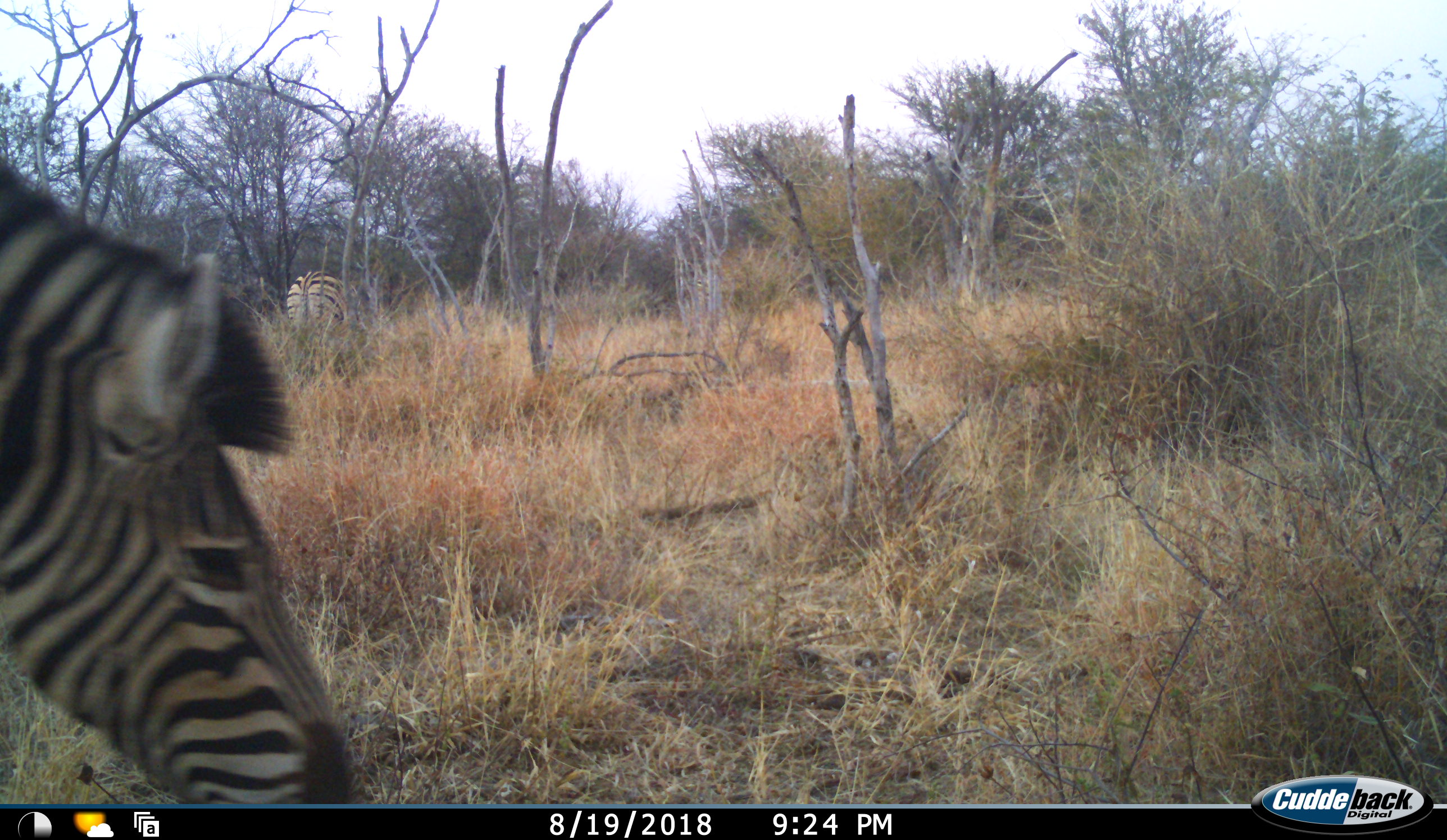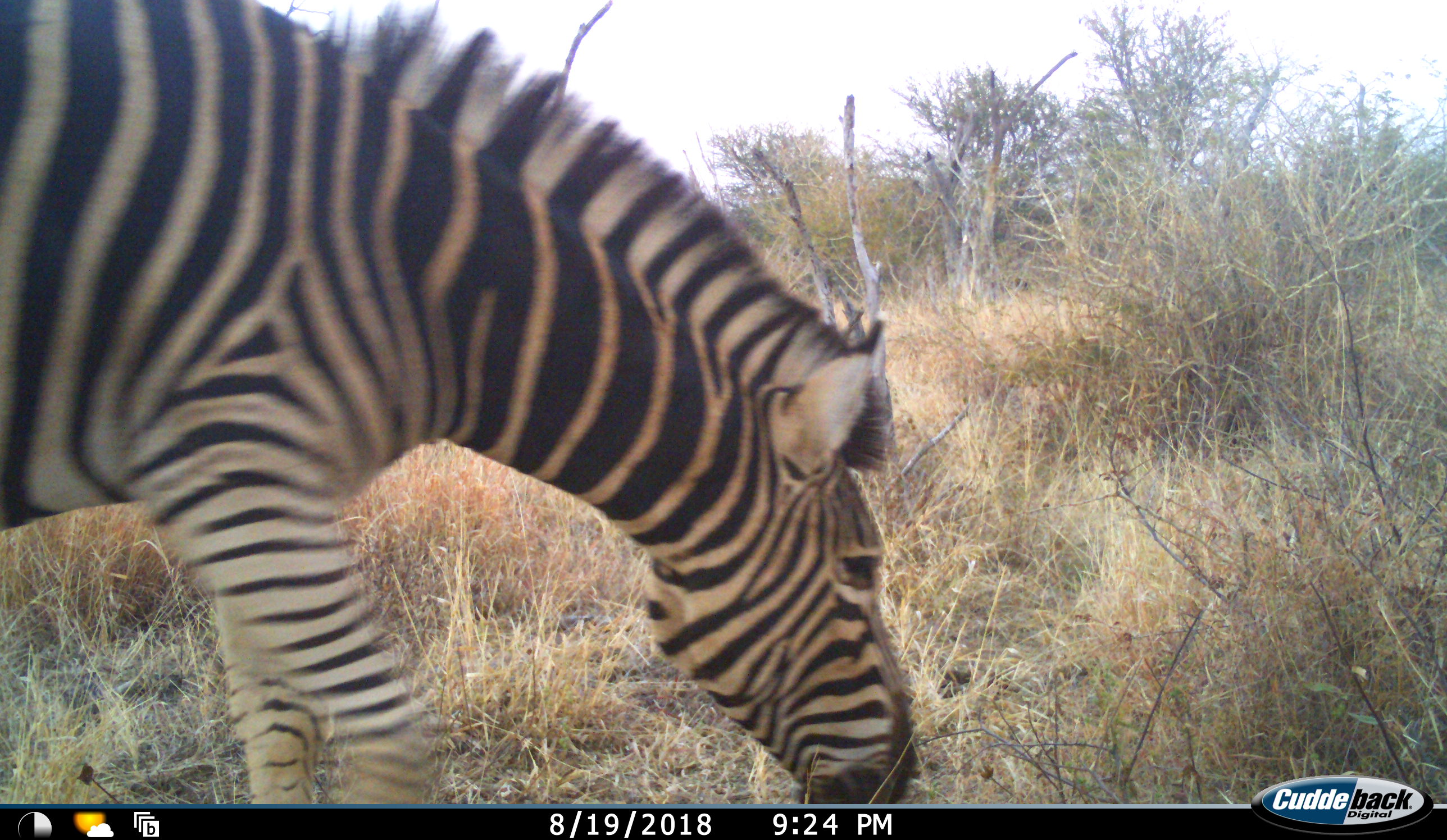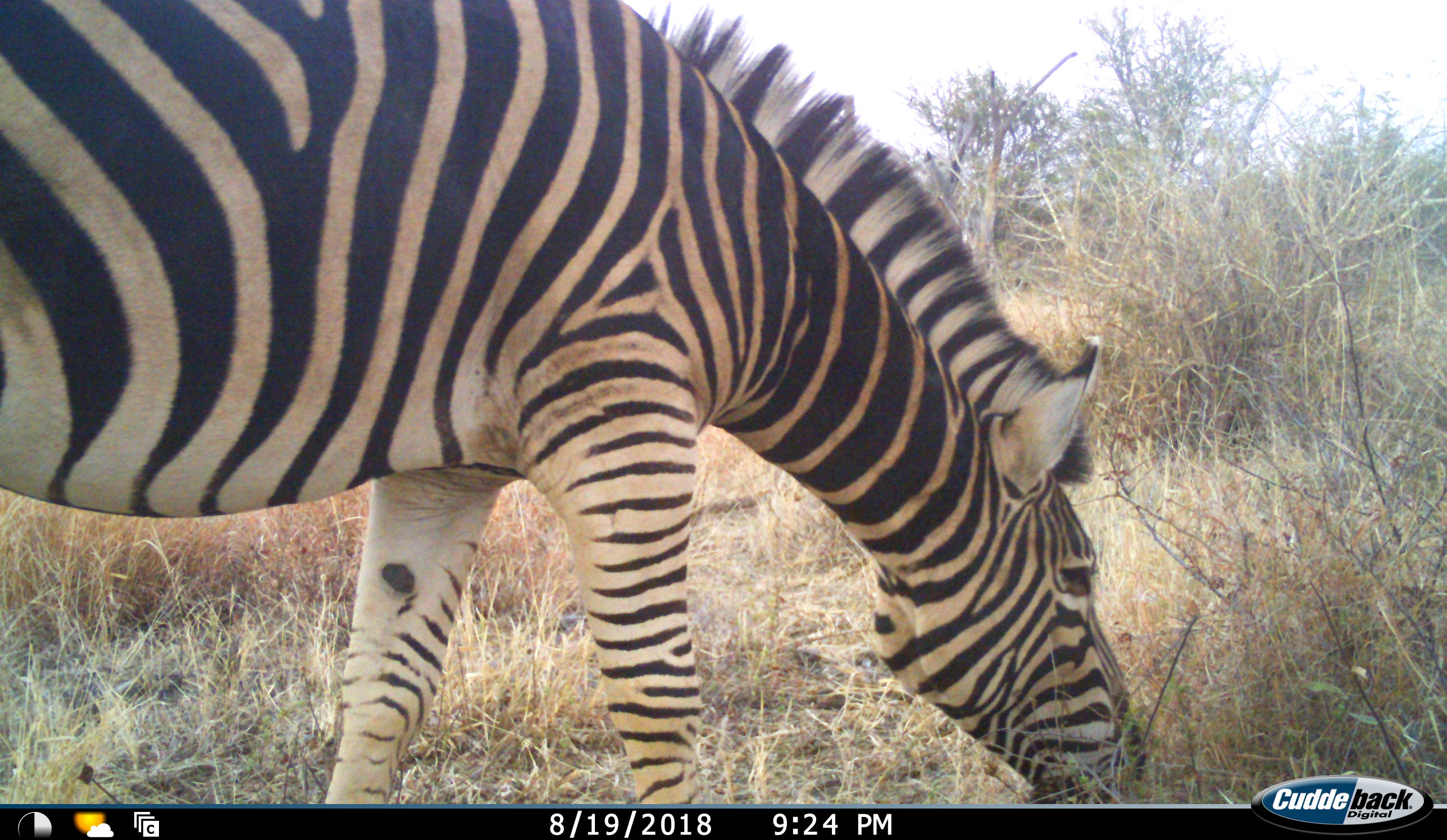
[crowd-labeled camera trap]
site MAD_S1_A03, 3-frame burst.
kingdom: Animalia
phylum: Chordata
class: Mammalia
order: Perissodactyla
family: Equidae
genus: Equus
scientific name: Equus quagga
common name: plains zebra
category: zebraplains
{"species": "zebraplains (plains zebra) (Equus quagga)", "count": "2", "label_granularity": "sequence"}